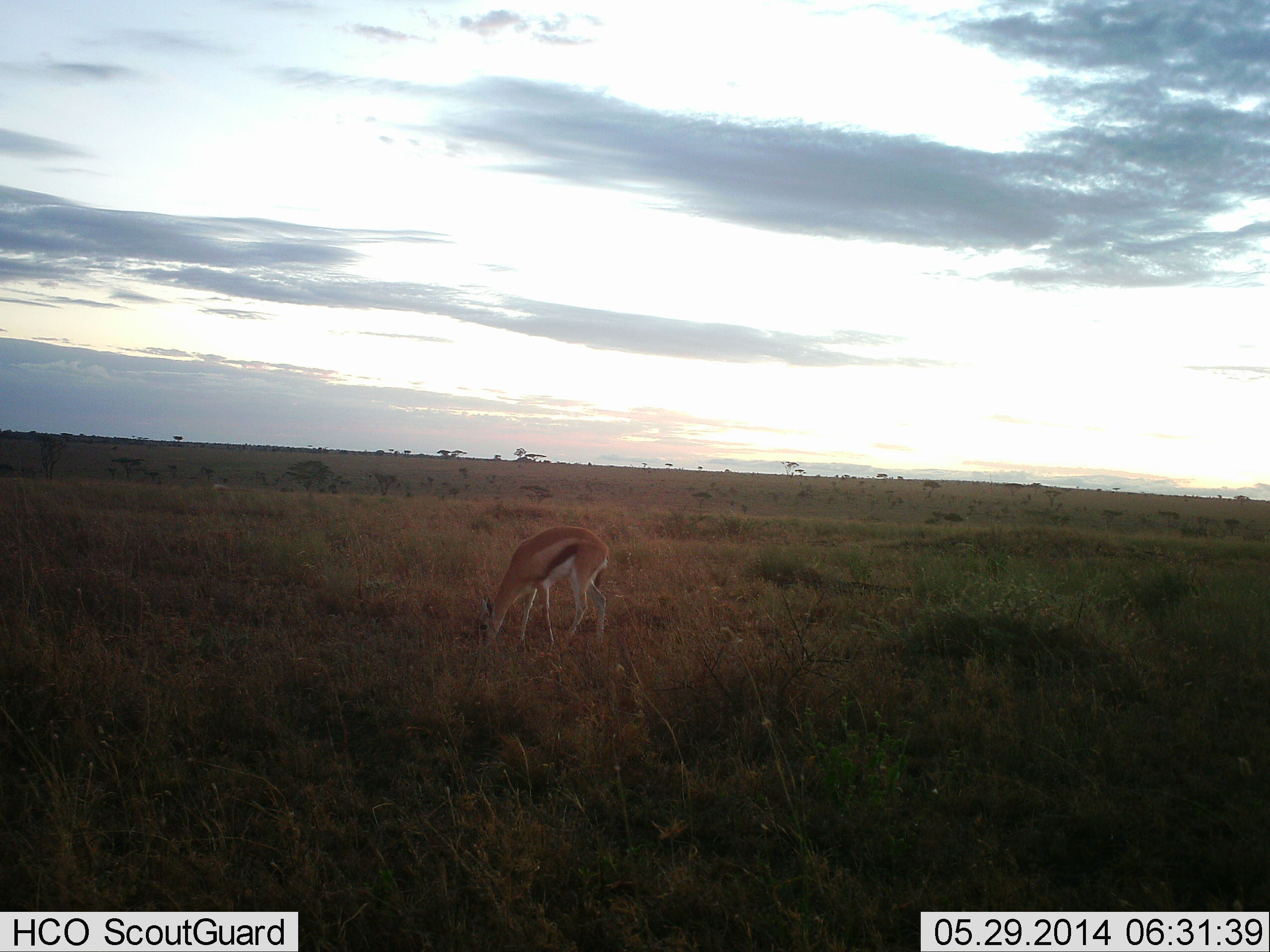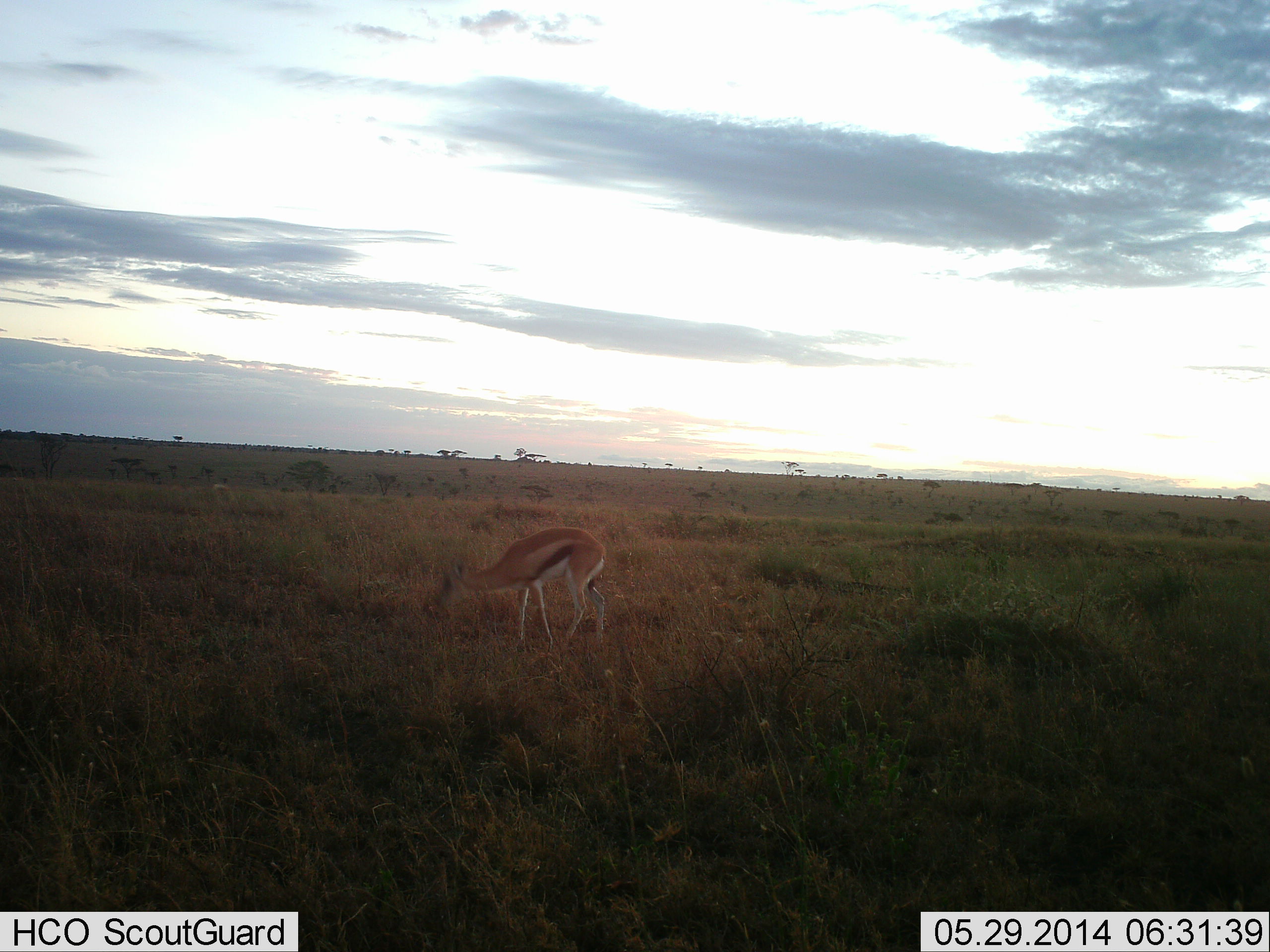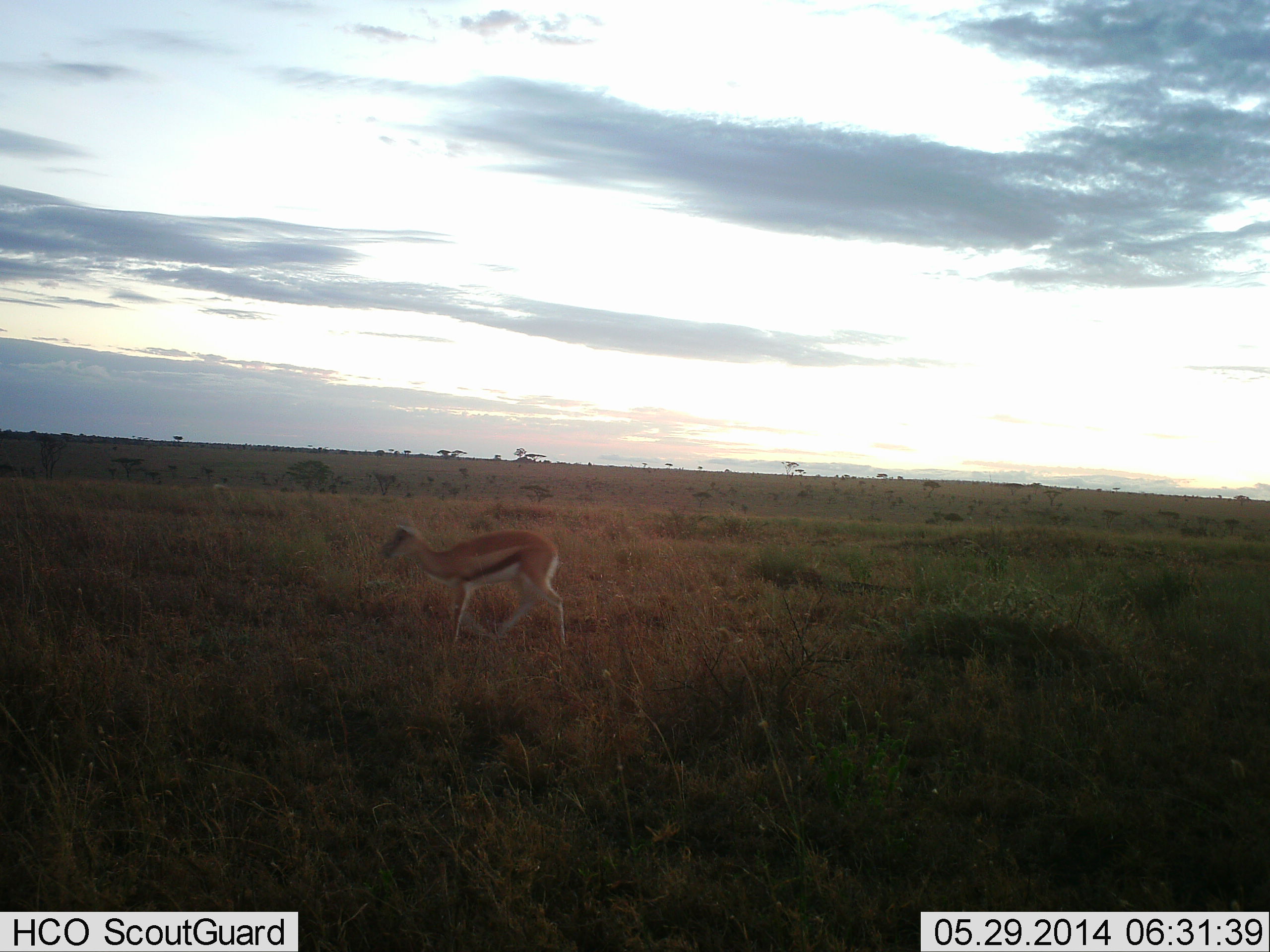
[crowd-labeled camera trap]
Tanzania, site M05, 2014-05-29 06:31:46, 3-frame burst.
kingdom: Animalia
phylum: Chordata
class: Mammalia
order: Artiodactyla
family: Bovidae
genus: Eudorcas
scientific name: Eudorcas thomsonii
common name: thomson's gazelle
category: gazellethomsons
Gazellethomsons (thomson's gazelle) (Eudorcas thomsonii), count 1. Behavior (volunteer vote fractions): standing 20%, resting 0%, moving 10%, interacting 0%. Young present (vote fraction): 0%. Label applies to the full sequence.